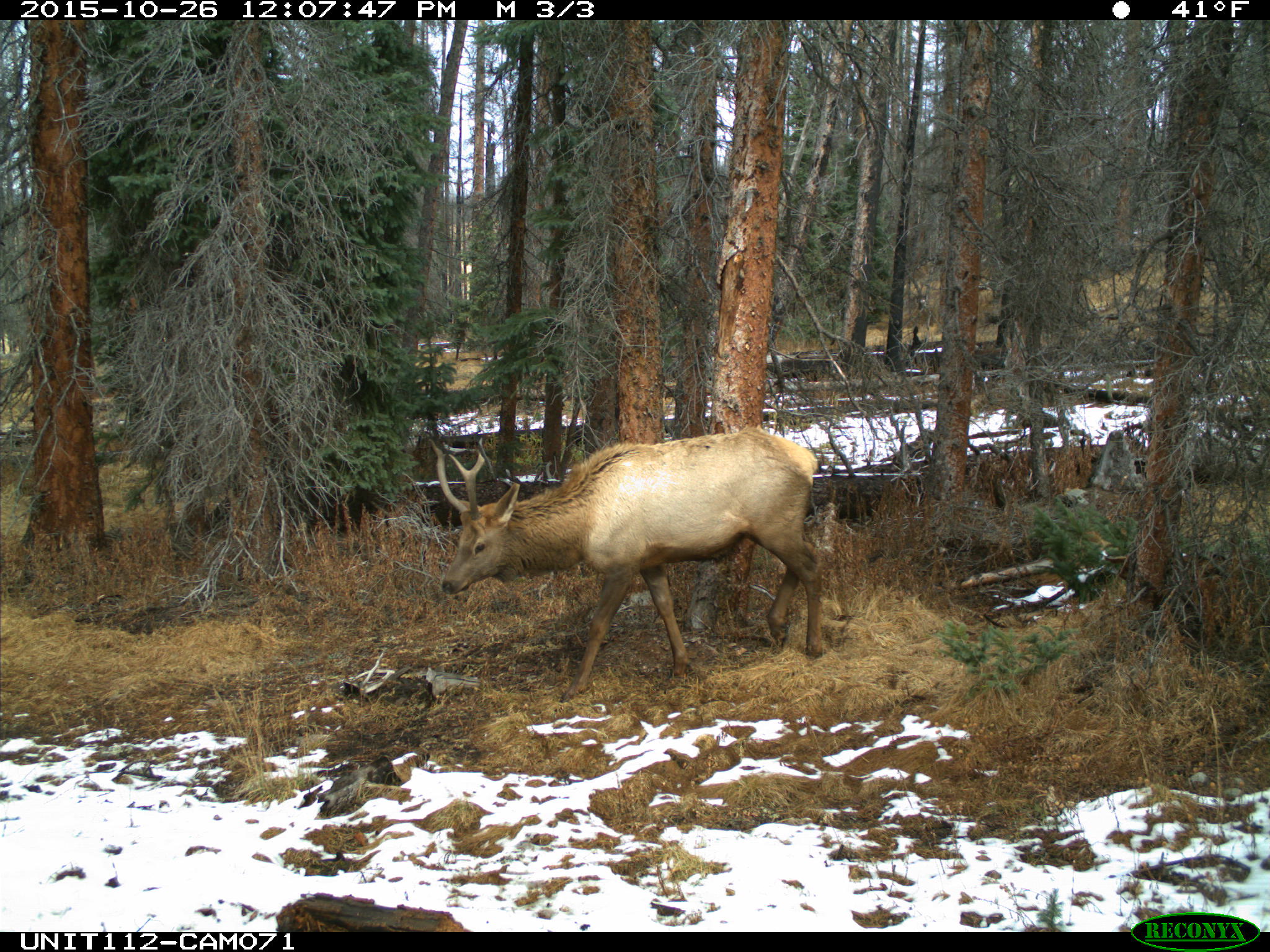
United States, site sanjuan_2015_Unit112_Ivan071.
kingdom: Animalia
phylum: Chordata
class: Mammalia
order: Artiodactyla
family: Cervidae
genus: Cervus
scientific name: Cervus elaphus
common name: red deer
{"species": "Cervus elaphus (red deer)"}